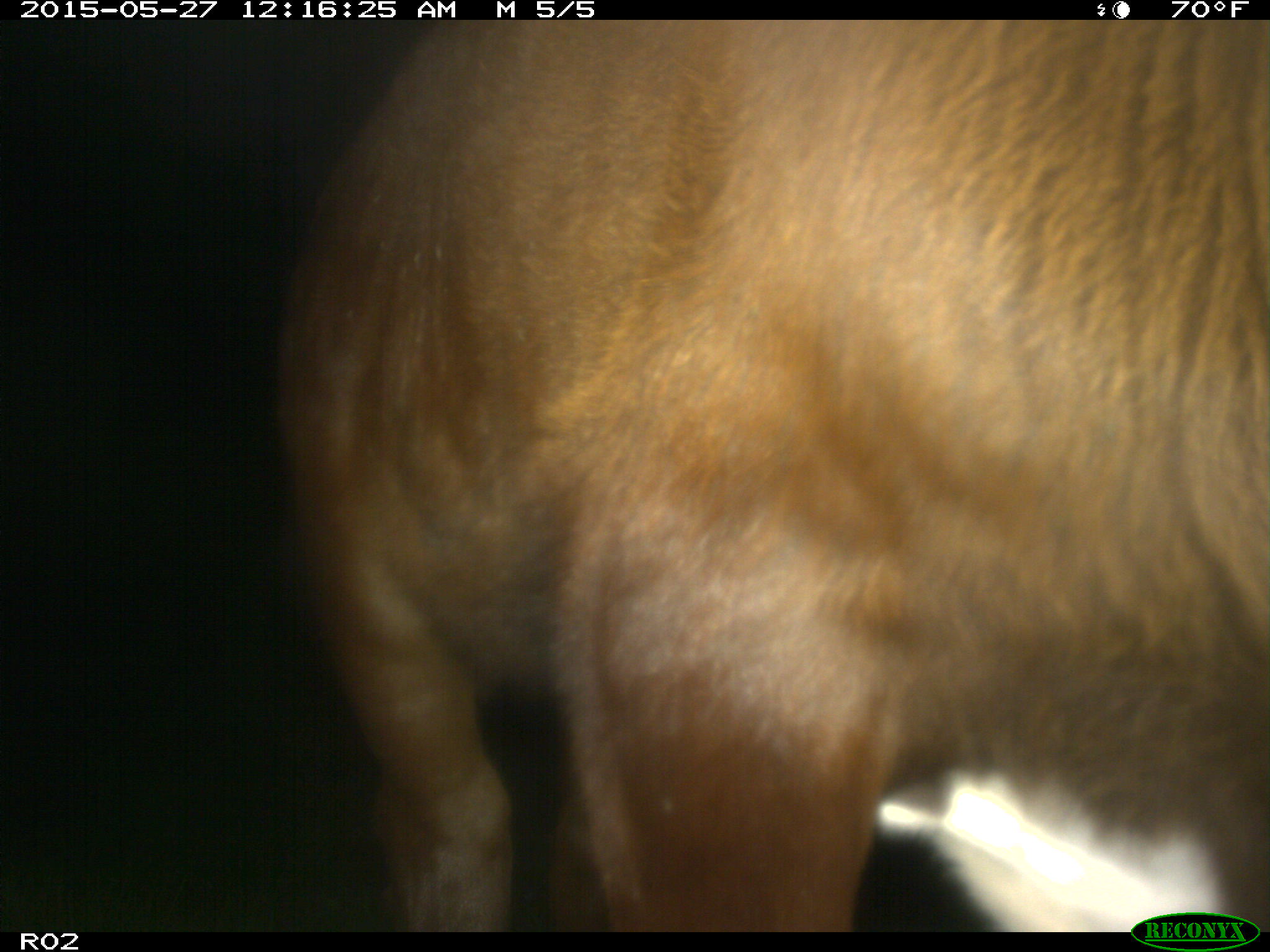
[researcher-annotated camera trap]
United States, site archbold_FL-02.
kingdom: Animalia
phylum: Chordata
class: Mammalia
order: Artiodactyla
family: Bovidae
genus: Bos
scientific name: Bos taurus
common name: domestic cow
Bos taurus (domestic cow).